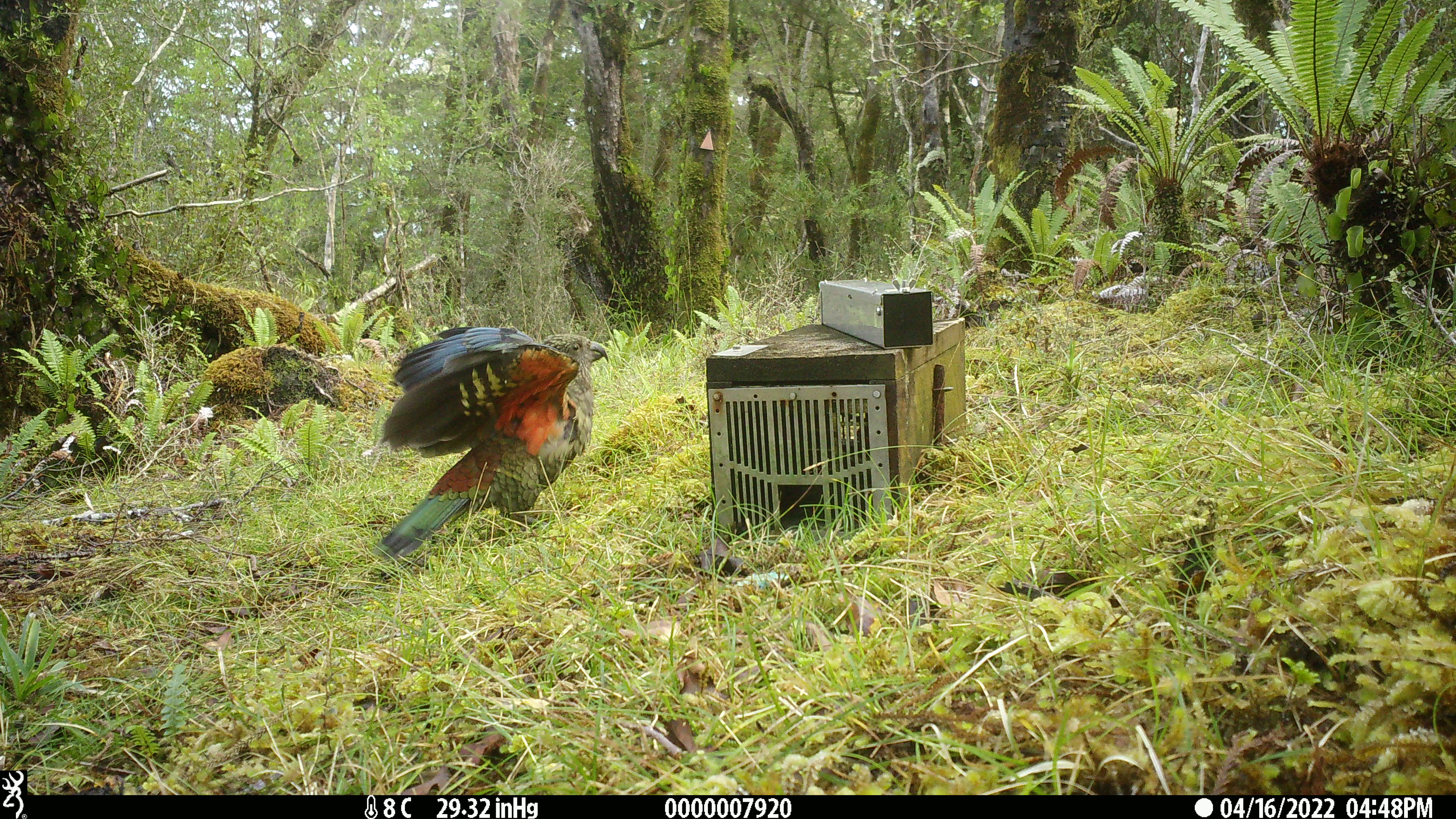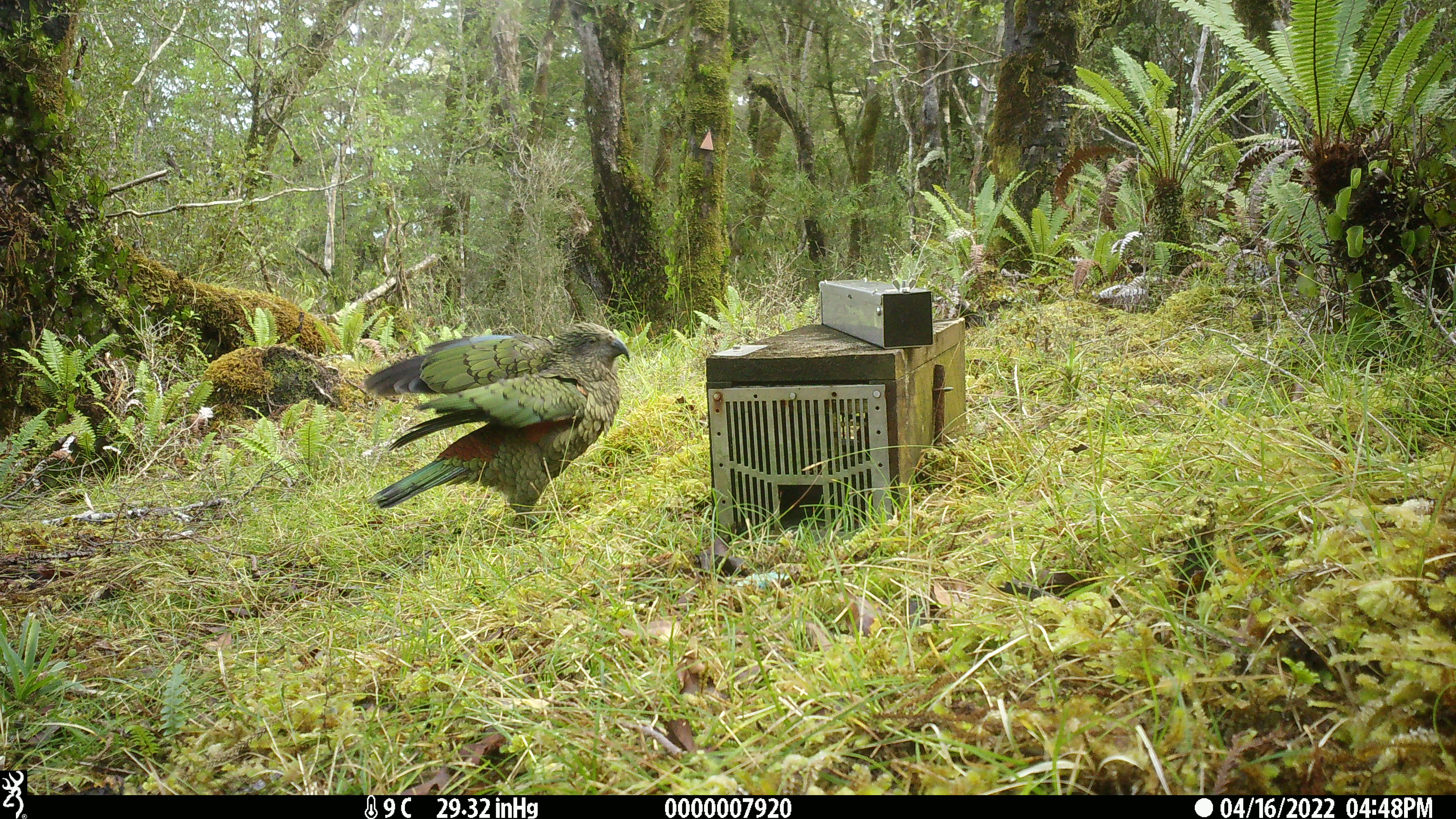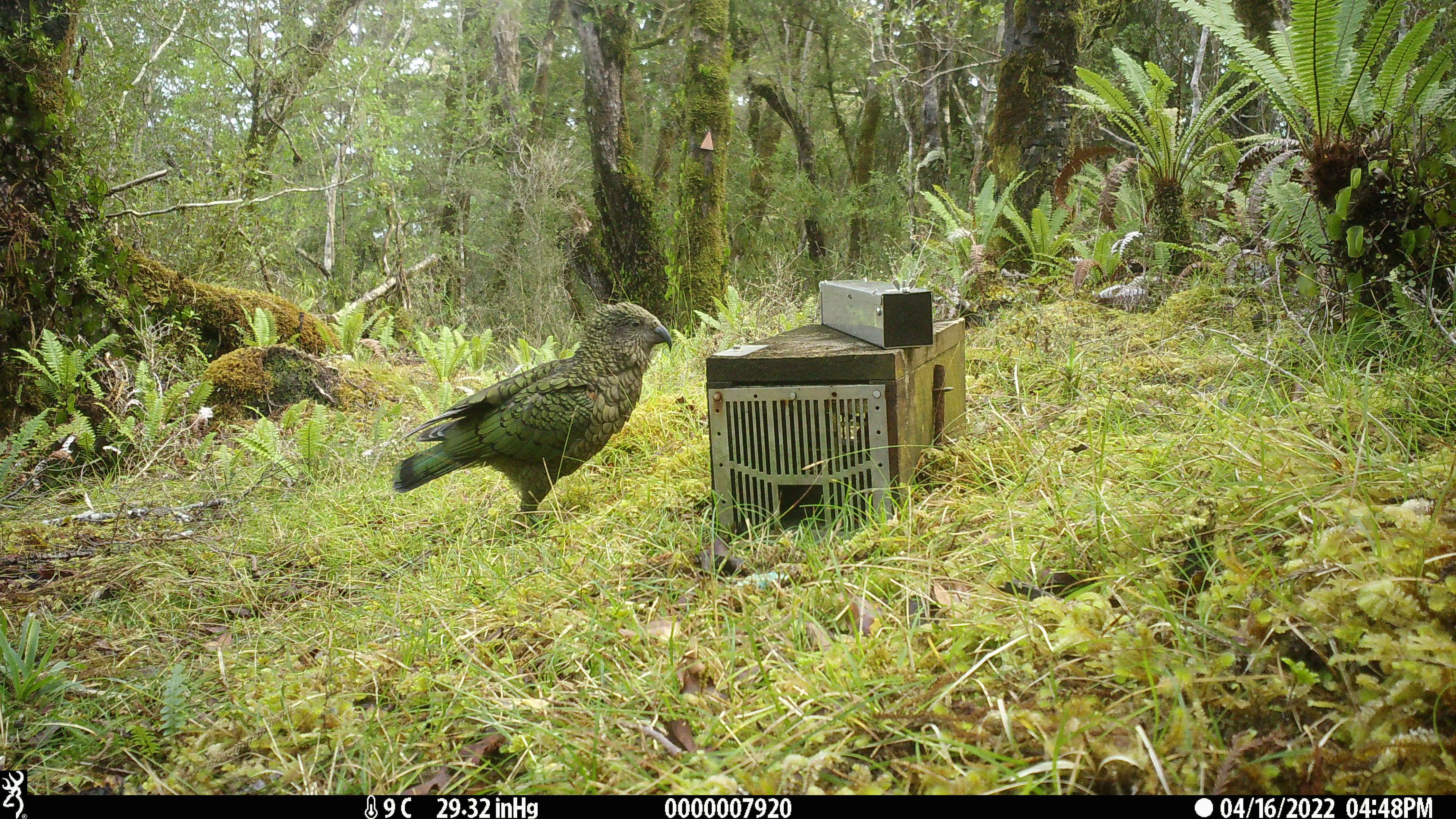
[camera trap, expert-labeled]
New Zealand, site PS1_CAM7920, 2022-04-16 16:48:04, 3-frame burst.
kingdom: Animalia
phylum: Chordata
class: Aves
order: Psittaciformes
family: Strigopidae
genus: Nestor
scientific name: Nestor notabilis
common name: kea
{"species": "kea (Nestor notabilis)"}